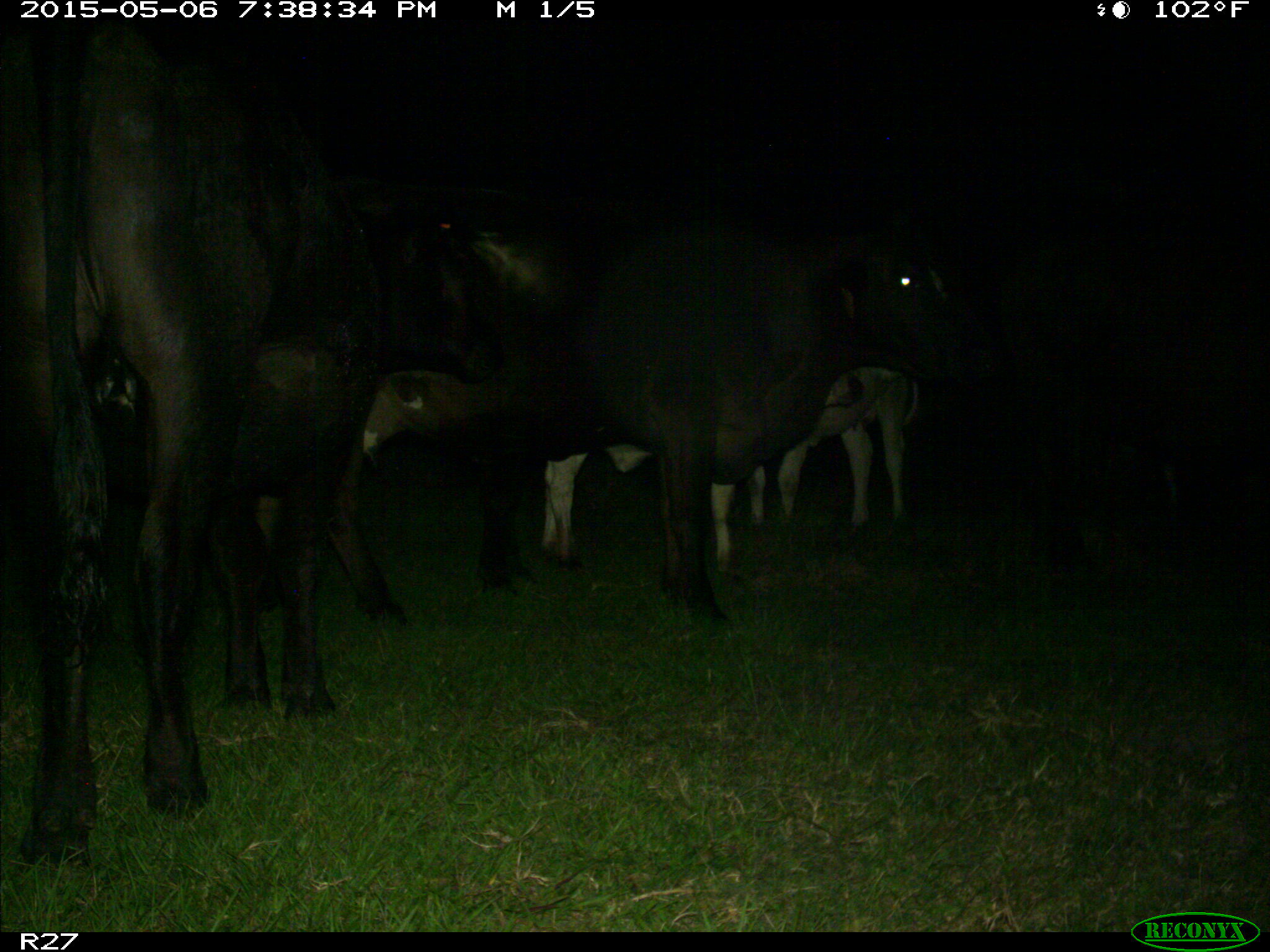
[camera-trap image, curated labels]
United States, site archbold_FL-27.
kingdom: Animalia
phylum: Chordata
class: Mammalia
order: Artiodactyla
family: Bovidae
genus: Bos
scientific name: Bos taurus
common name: domestic cow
Bos taurus (domestic cow).